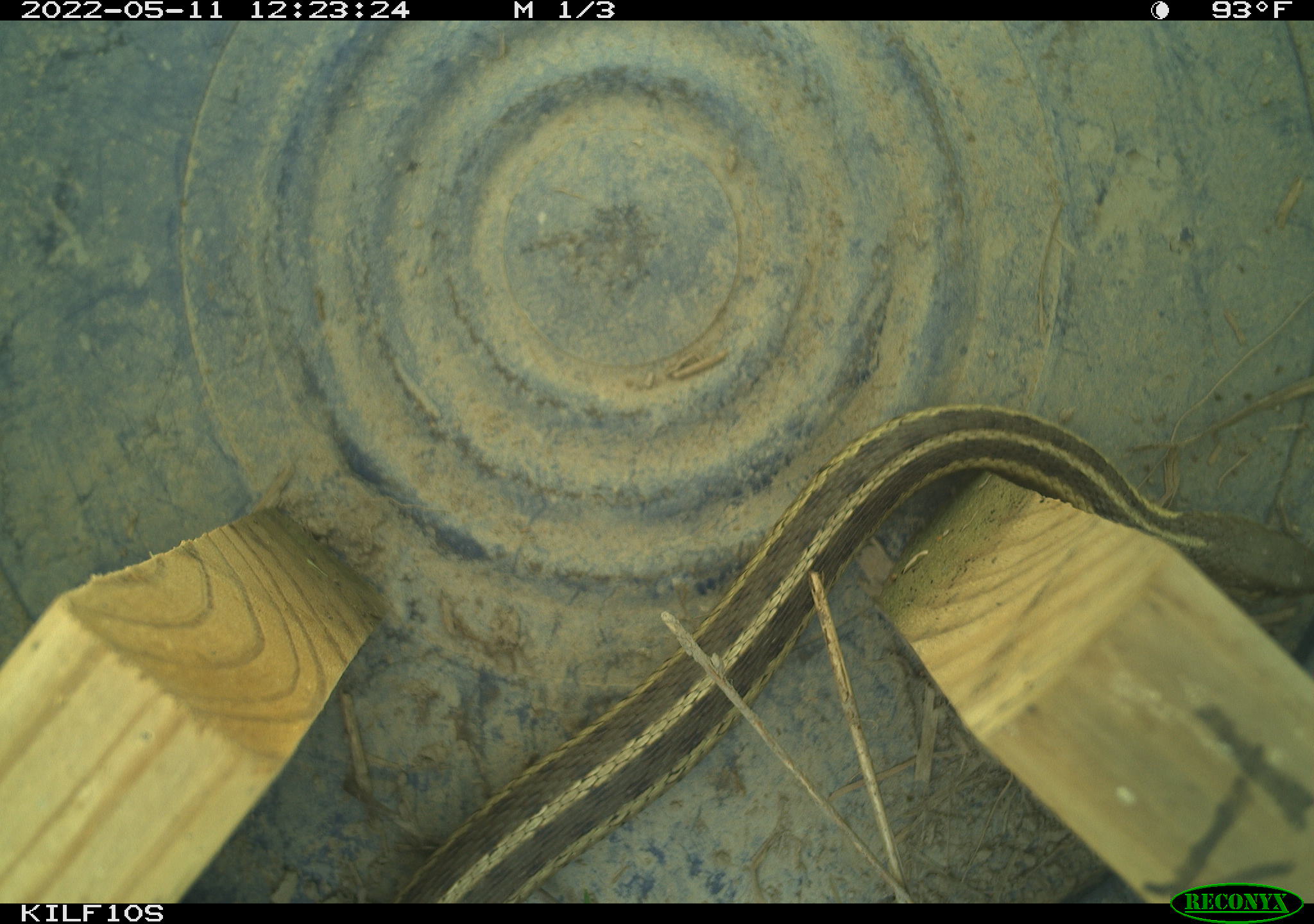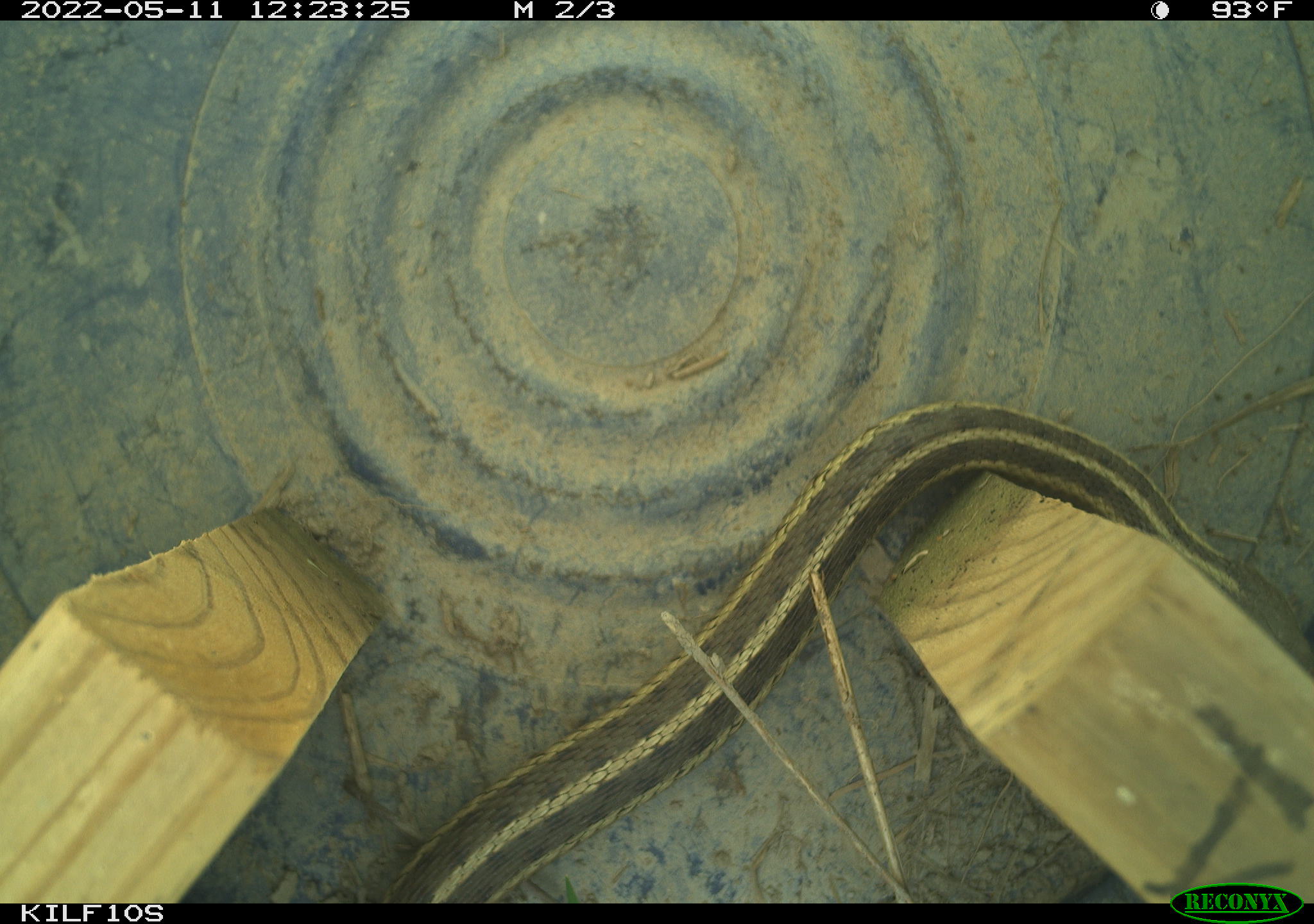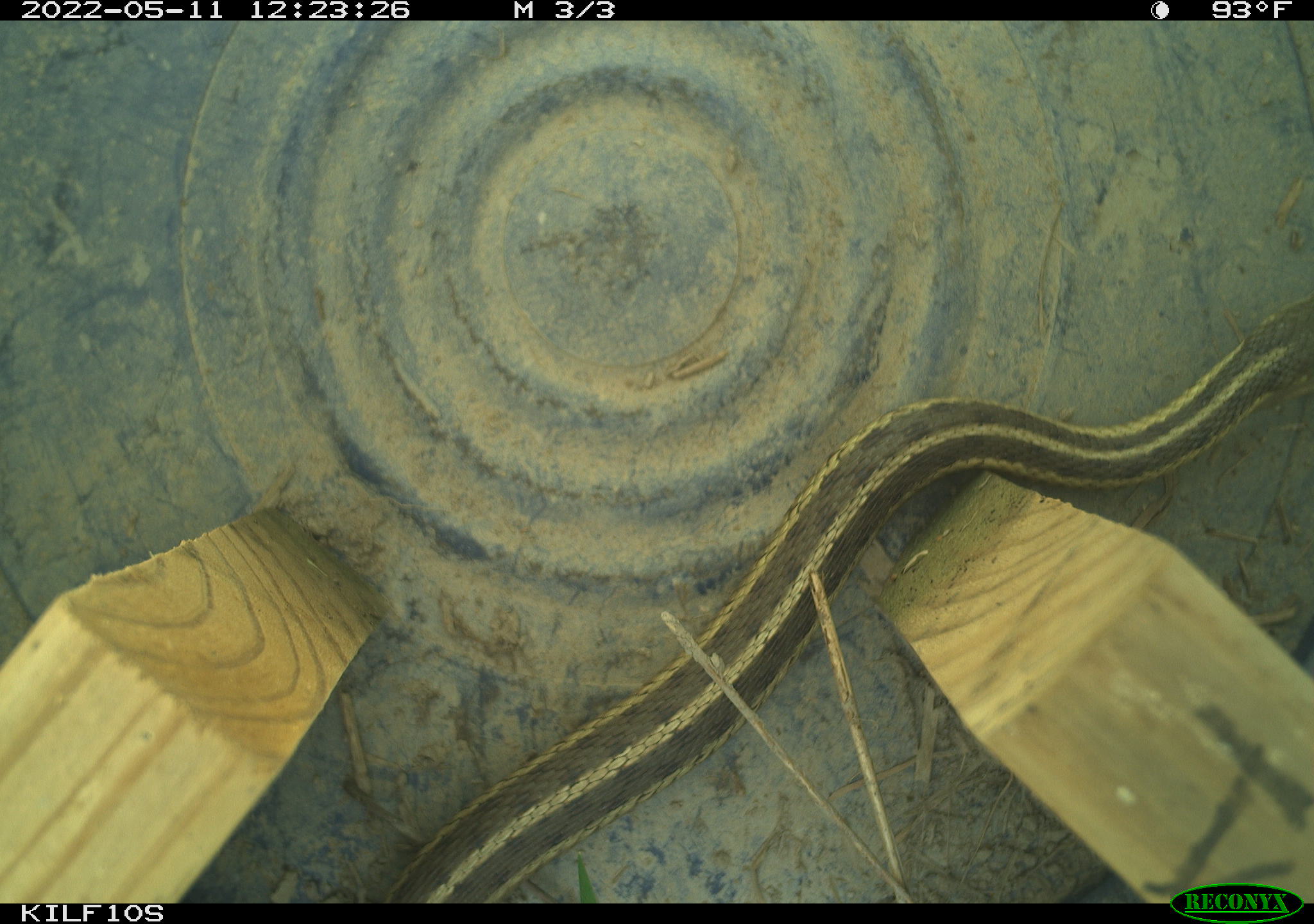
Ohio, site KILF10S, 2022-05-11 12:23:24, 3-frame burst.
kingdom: Animalia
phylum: Chordata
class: Reptilia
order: Squamata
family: Colubridae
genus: Thamnophis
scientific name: Thamnophis sirtalis sirtalis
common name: eastern gartersnake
Eastern gartersnake (Thamnophis sirtalis sirtalis).